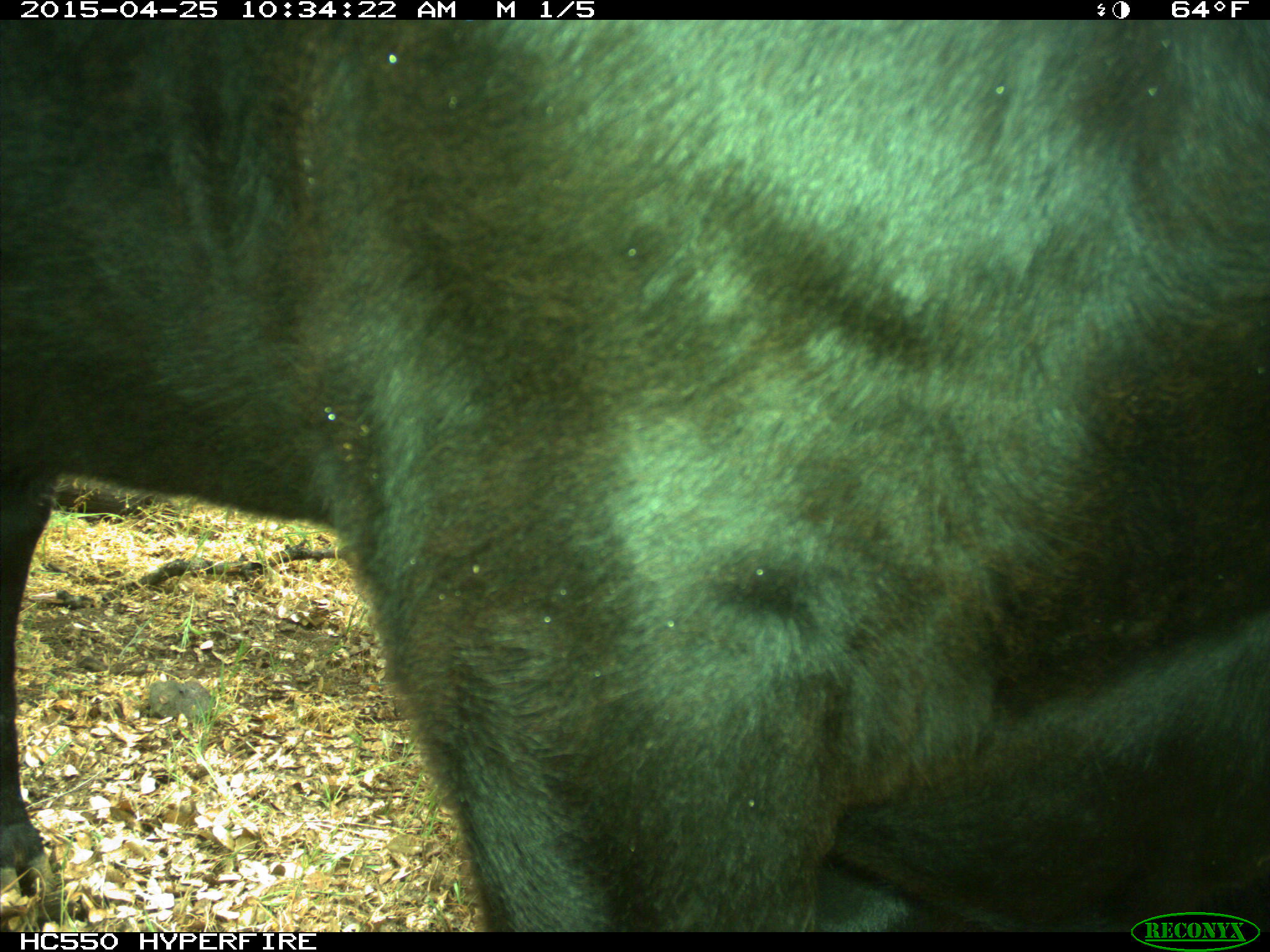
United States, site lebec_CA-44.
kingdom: Animalia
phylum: Chordata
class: Mammalia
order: Artiodactyla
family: Suidae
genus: Sus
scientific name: Sus scrofa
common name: wild boar